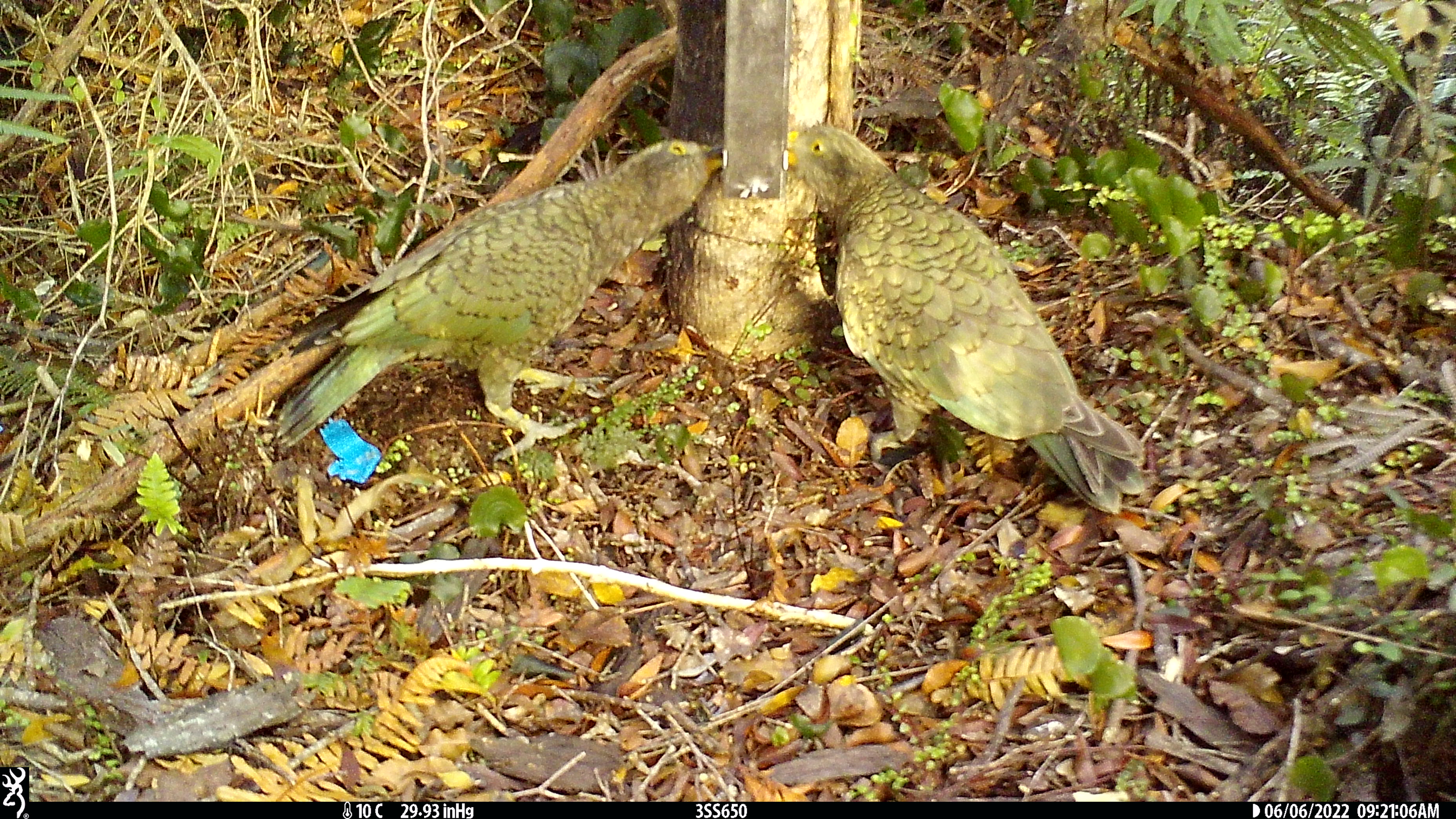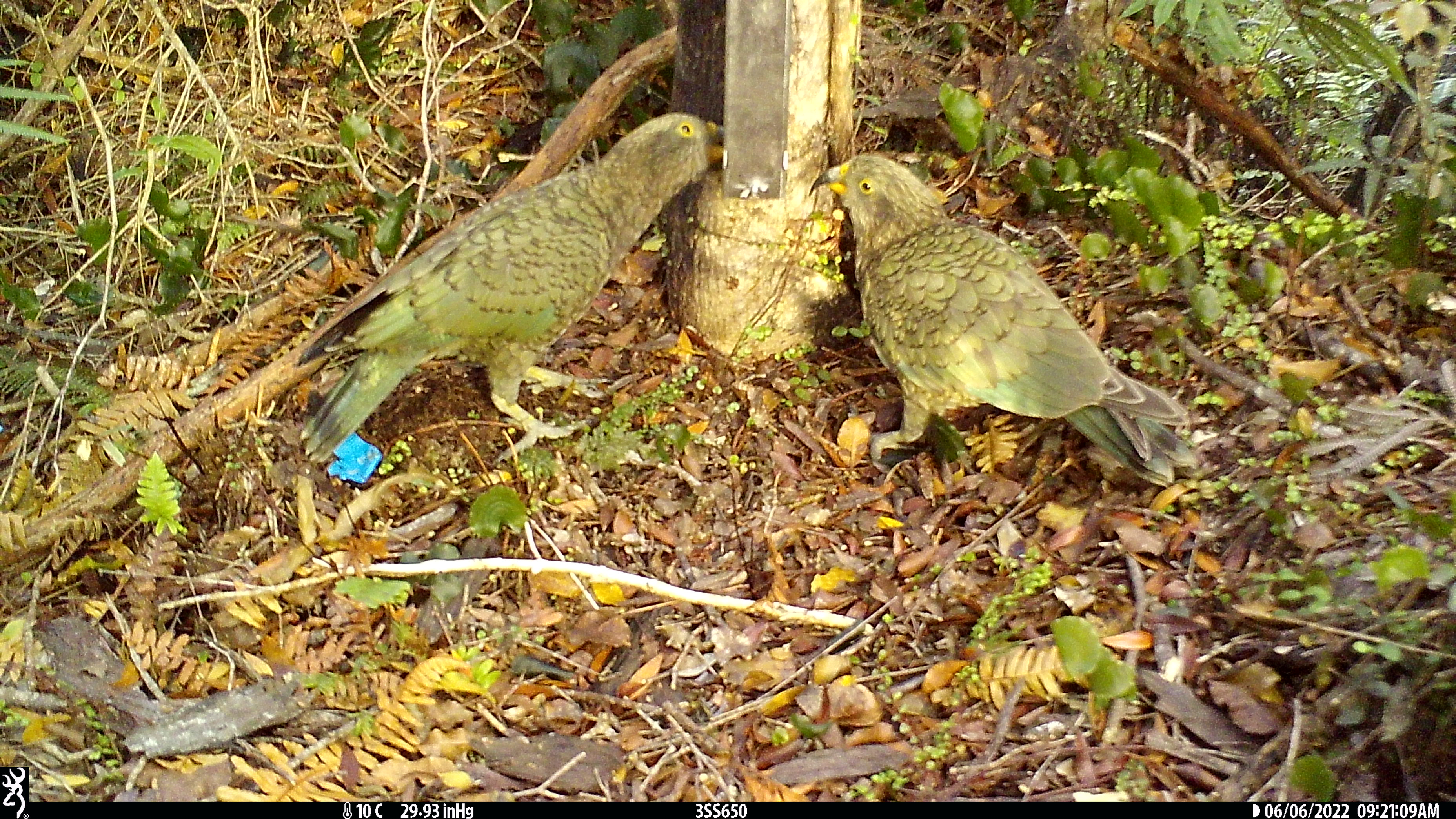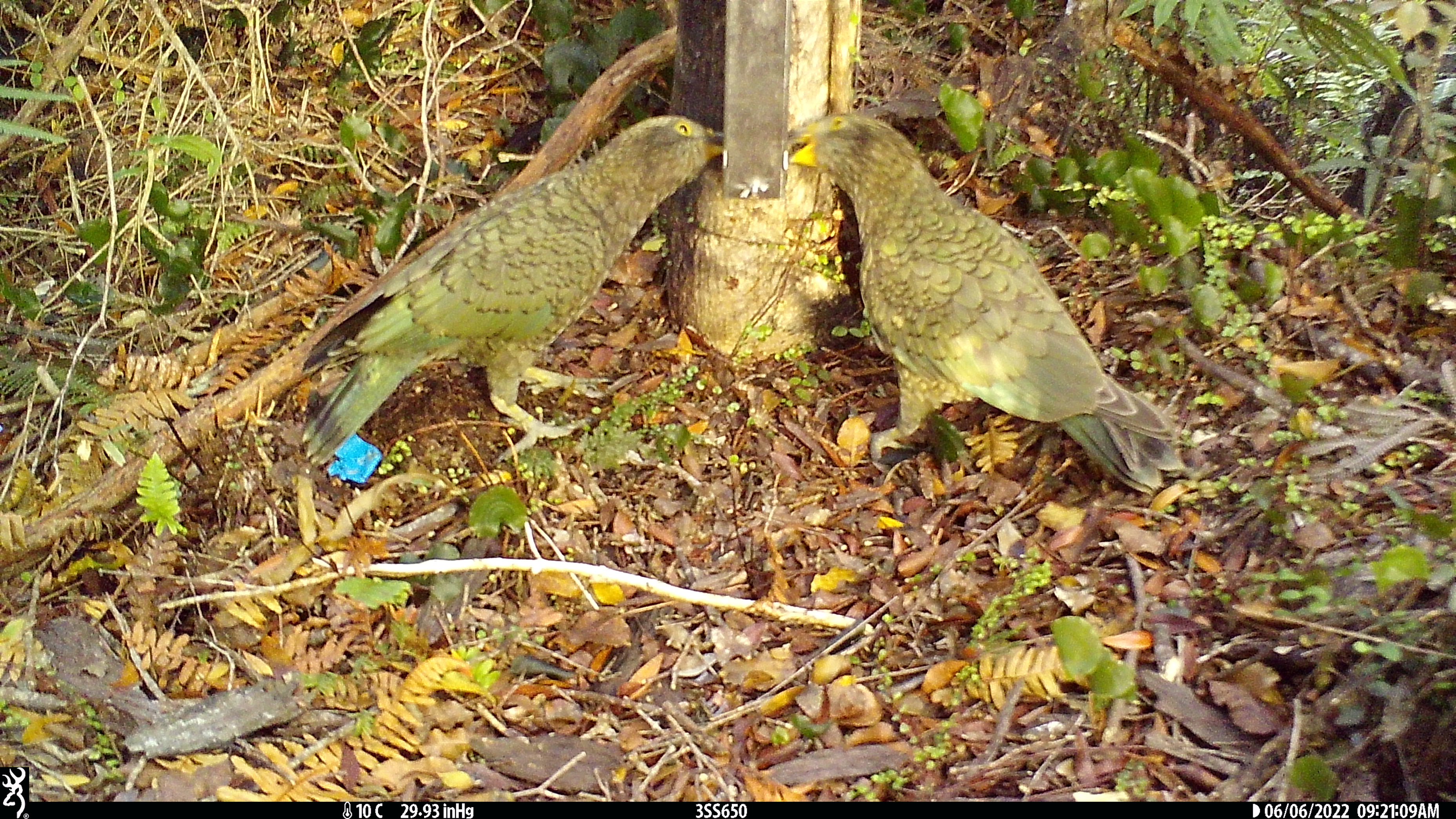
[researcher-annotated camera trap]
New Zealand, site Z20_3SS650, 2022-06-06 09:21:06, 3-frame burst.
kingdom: Animalia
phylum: Chordata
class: Aves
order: Psittaciformes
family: Strigopidae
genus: Nestor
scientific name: Nestor notabilis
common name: kea